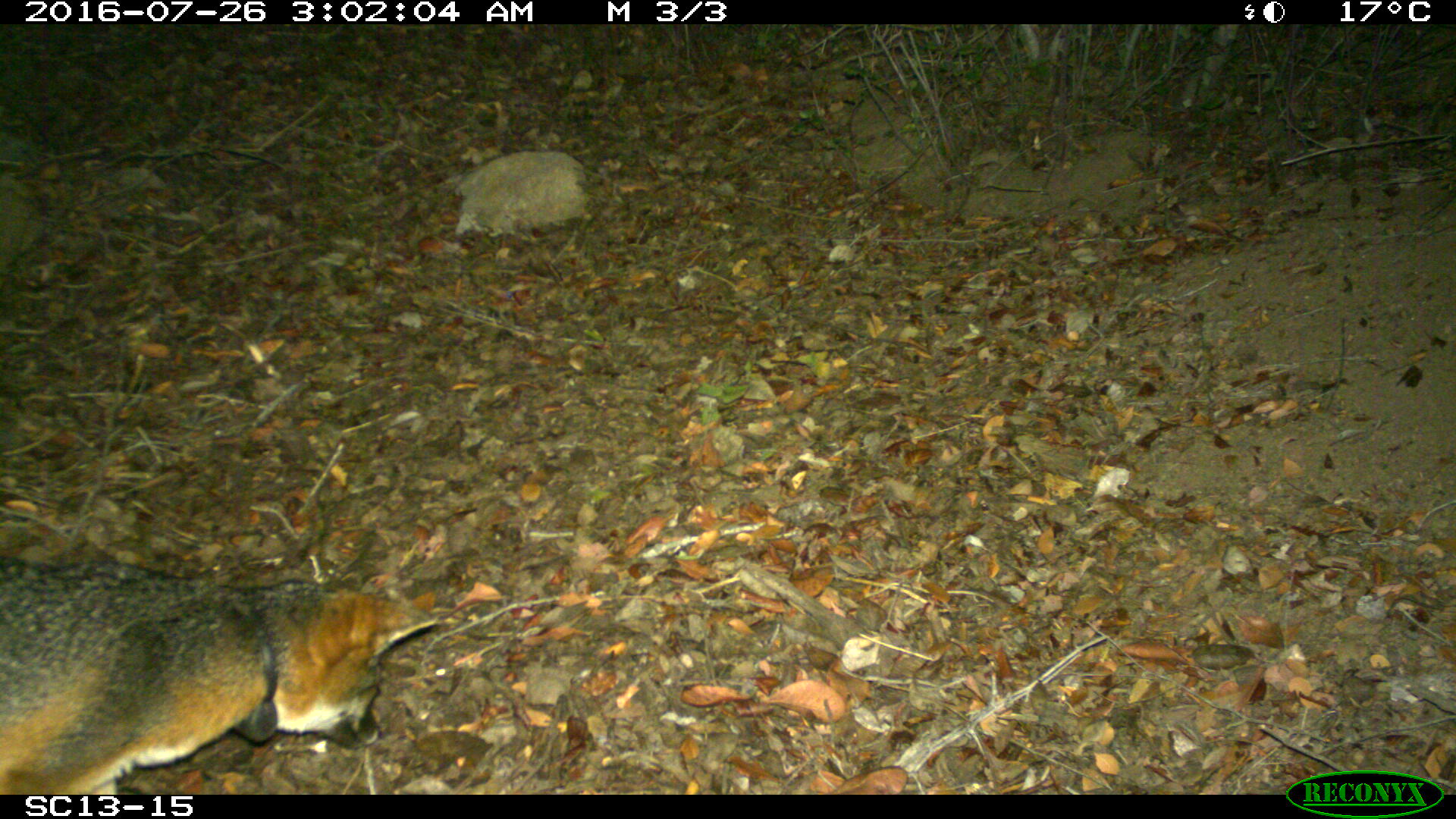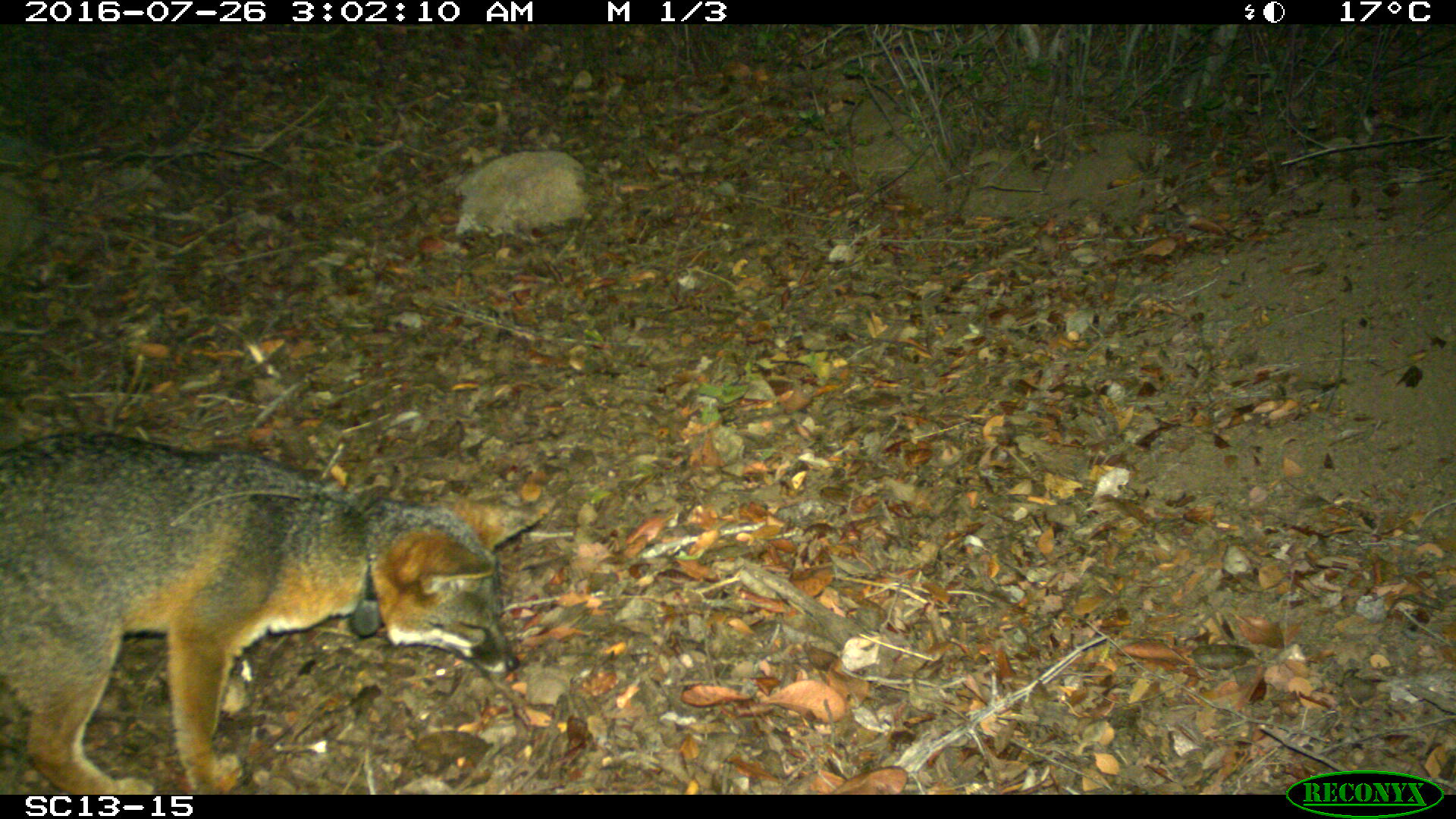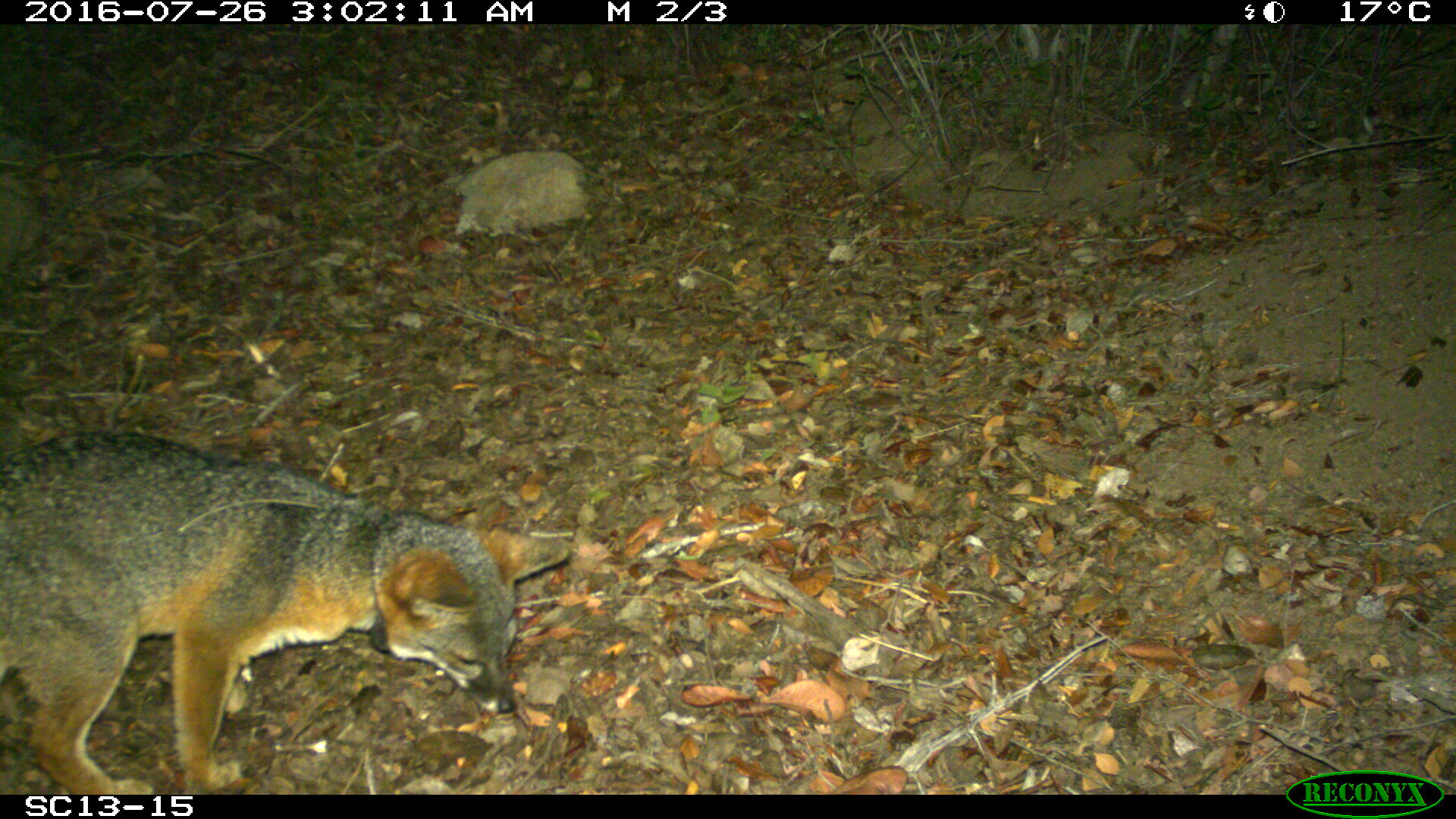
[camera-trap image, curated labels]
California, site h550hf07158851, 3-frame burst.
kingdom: Animalia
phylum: Chordata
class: Mammalia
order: Carnivora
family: Canidae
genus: Urocyon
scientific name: Urocyon littoralis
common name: island fox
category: fox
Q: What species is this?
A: Fox (island fox) (Urocyon littoralis).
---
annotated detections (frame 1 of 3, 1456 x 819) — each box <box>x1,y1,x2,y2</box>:
fox: <box>0,555,439,794</box>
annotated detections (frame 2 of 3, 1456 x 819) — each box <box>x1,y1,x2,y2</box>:
fox: <box>0,422,546,791</box>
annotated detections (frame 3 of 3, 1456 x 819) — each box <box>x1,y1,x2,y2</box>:
fox: <box>0,431,567,794</box>